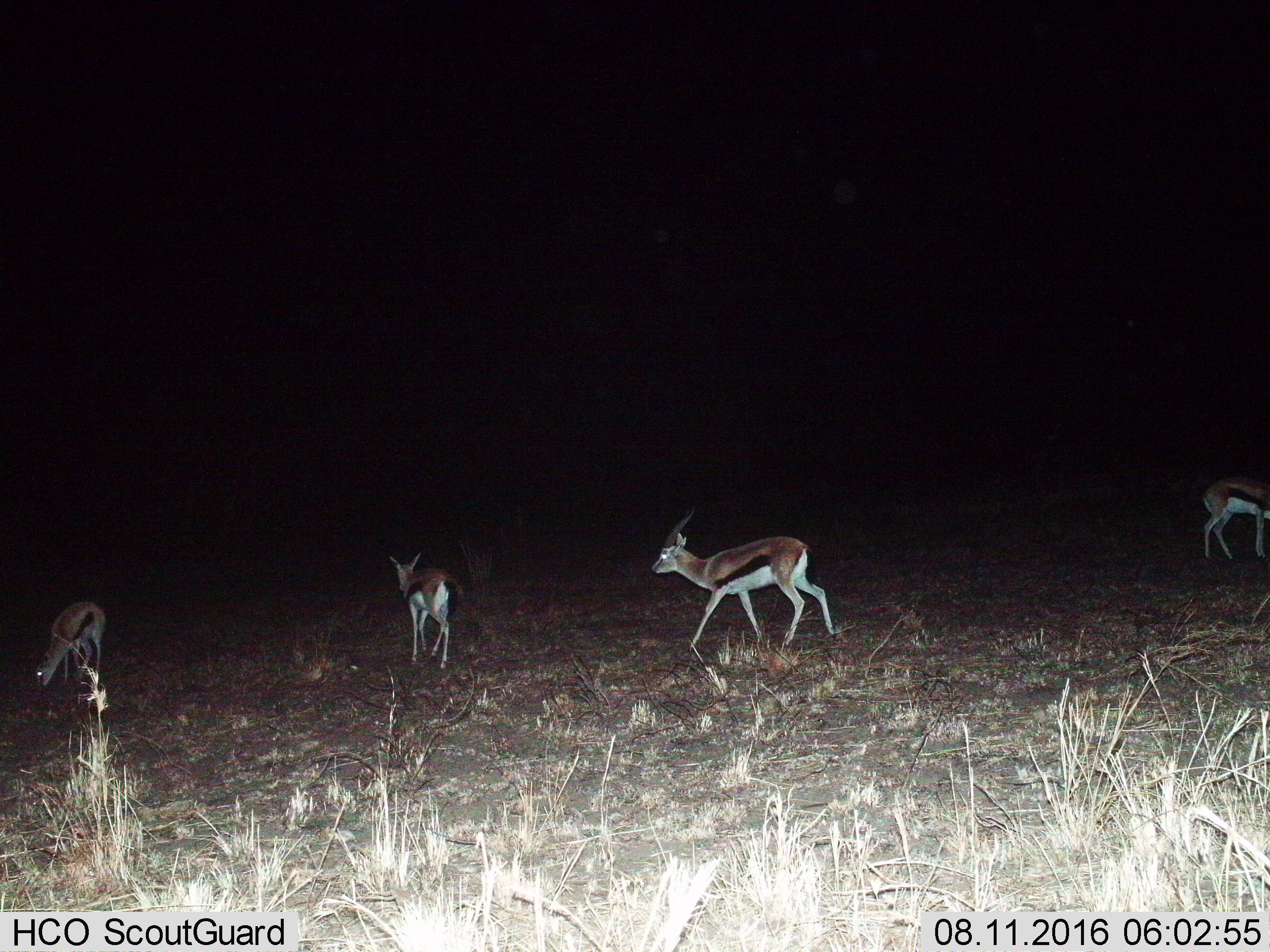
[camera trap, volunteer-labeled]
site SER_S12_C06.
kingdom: Animalia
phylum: Chordata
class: Mammalia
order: Artiodactyla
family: Bovidae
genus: Eudorcas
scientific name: Eudorcas thomsonii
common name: thomson's gazelle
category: gazellethomsons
Gazellethomsons (thomson's gazelle) (Eudorcas thomsonii), count 4. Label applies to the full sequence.